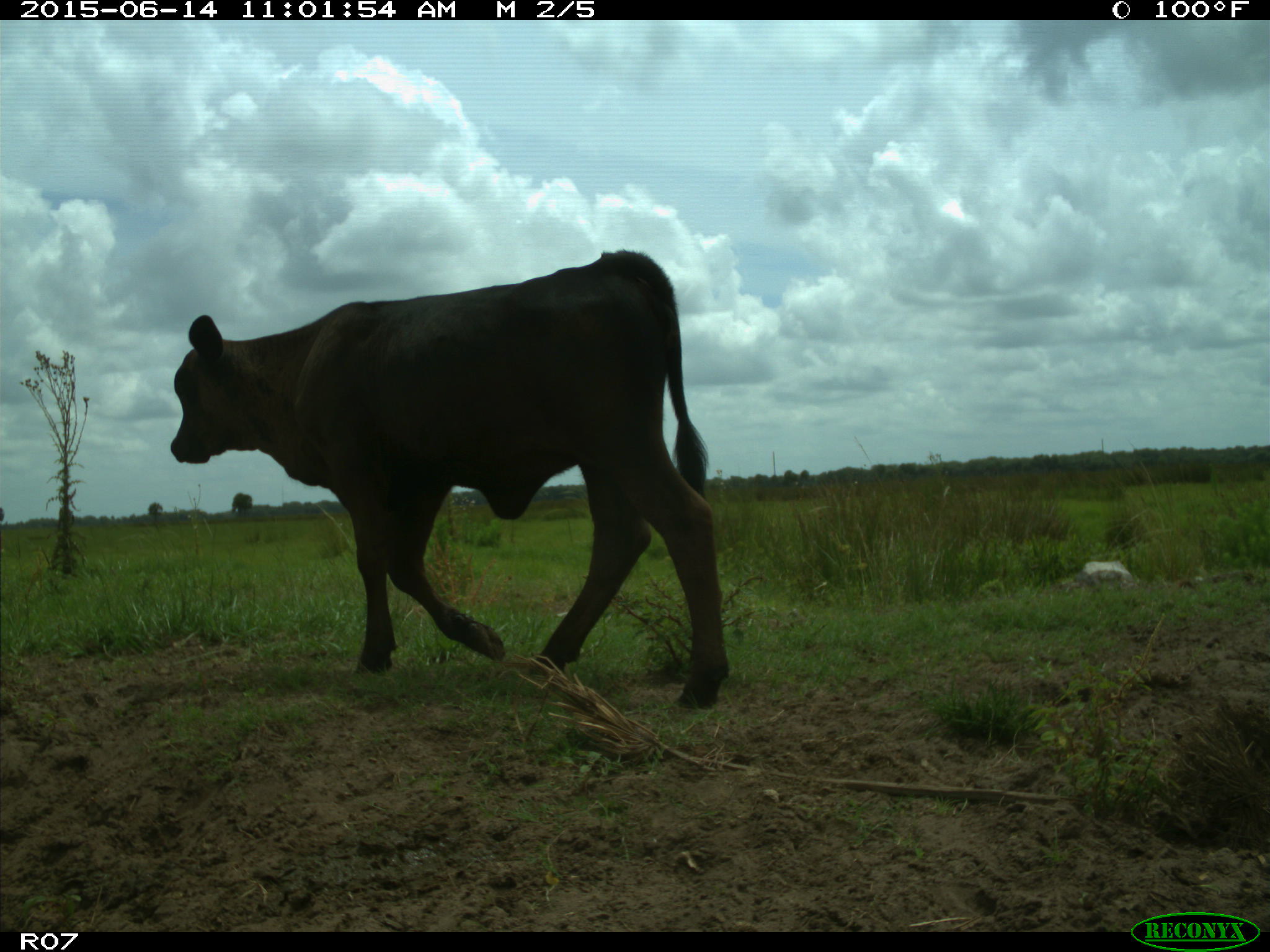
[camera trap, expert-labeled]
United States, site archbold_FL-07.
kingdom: Animalia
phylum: Chordata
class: Mammalia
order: Artiodactyla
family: Bovidae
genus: Bos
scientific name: Bos taurus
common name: domestic cow